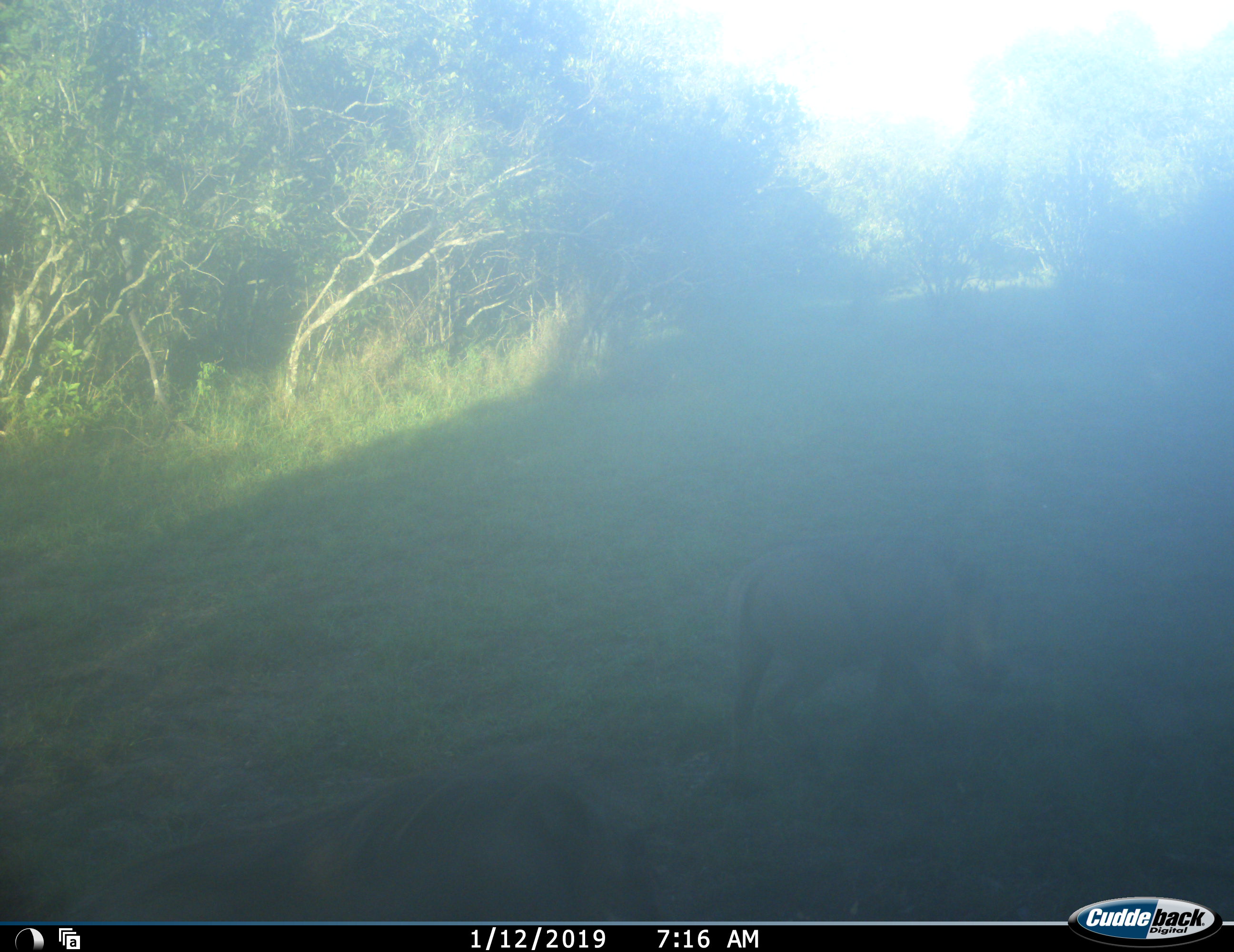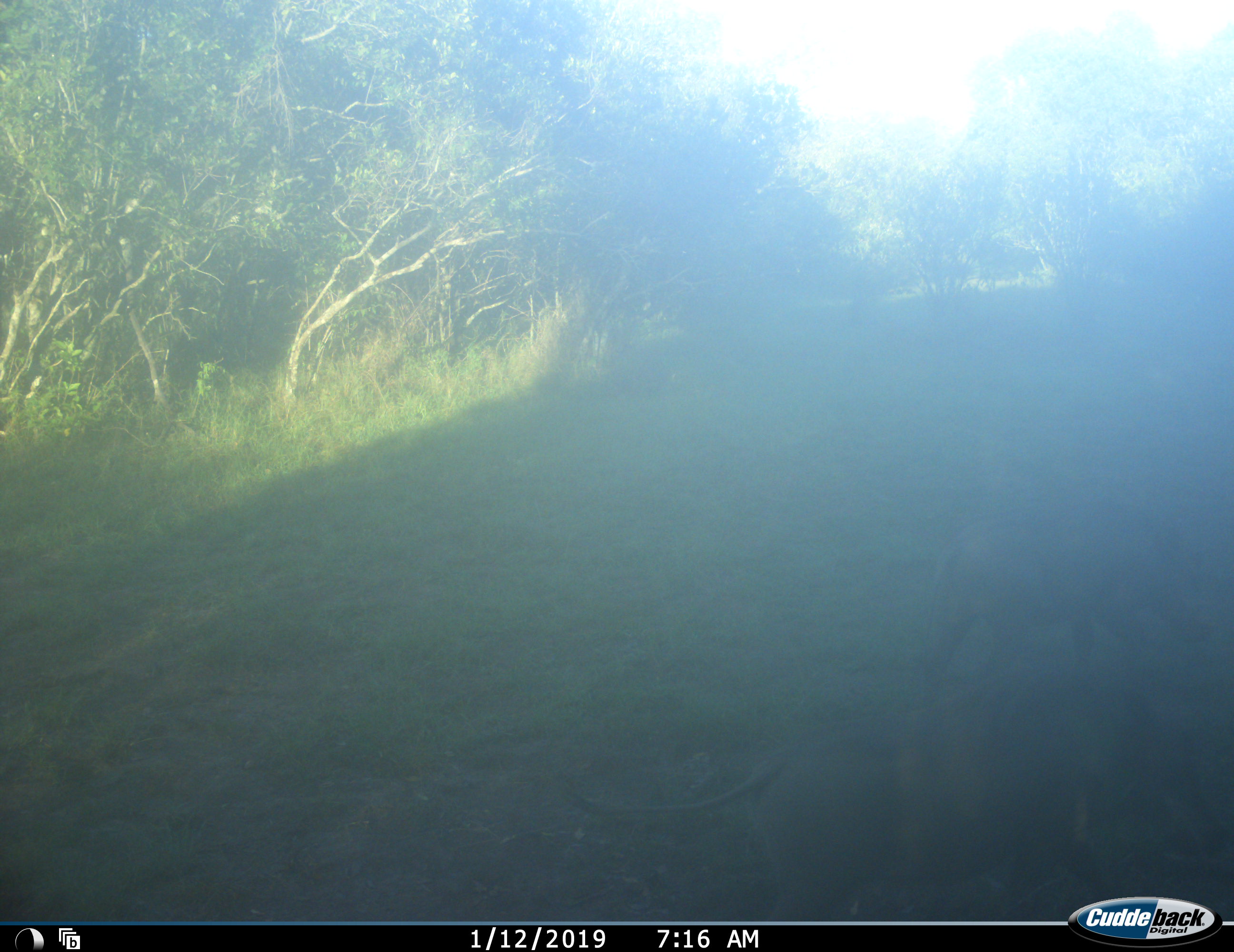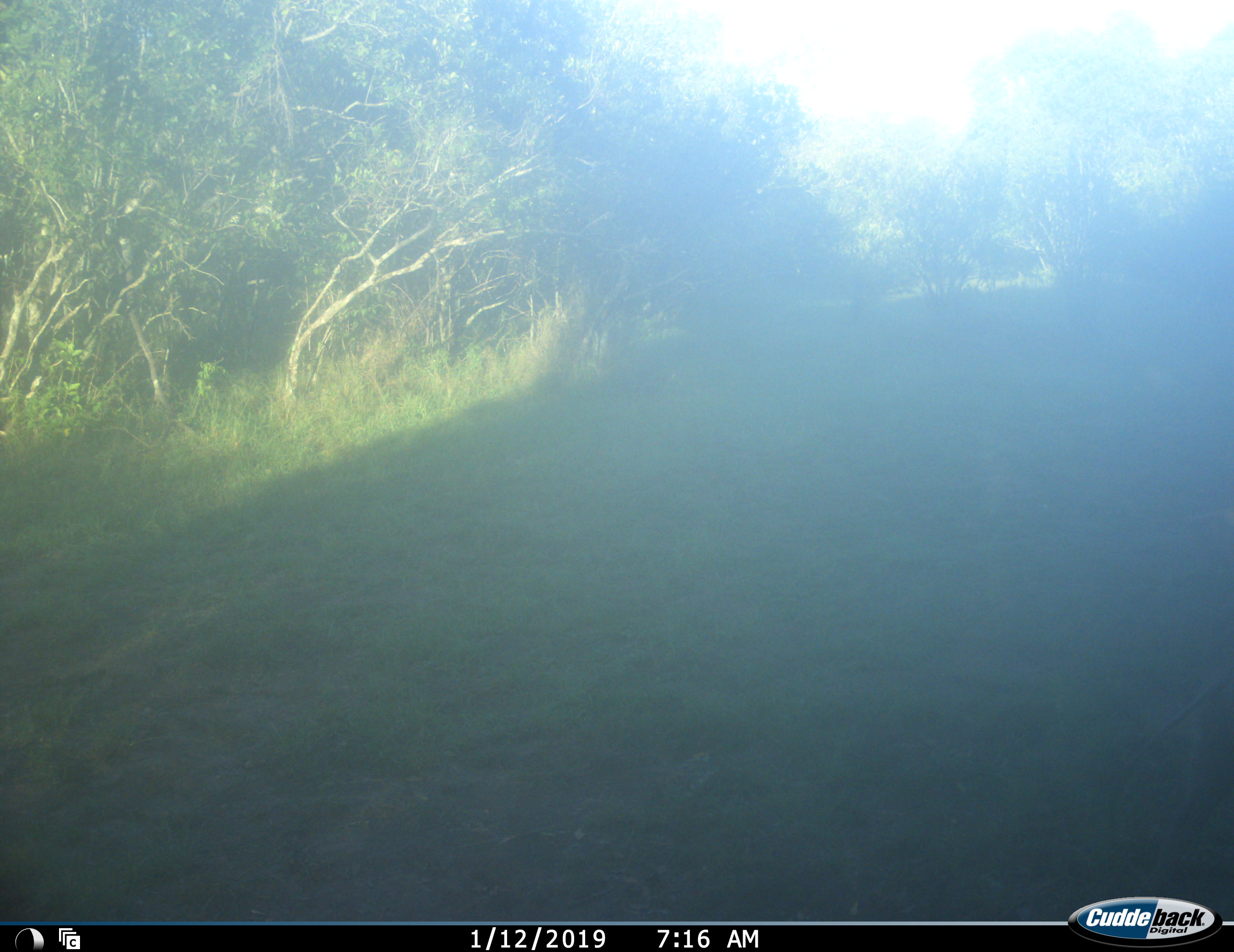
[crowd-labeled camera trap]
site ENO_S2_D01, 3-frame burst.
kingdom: Animalia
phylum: Chordata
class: Mammalia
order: Artiodactyla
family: Suidae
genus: Phacochoerus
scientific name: Phacochoerus africanus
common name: warthog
Warthog (Phacochoerus africanus), count 2. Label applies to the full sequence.